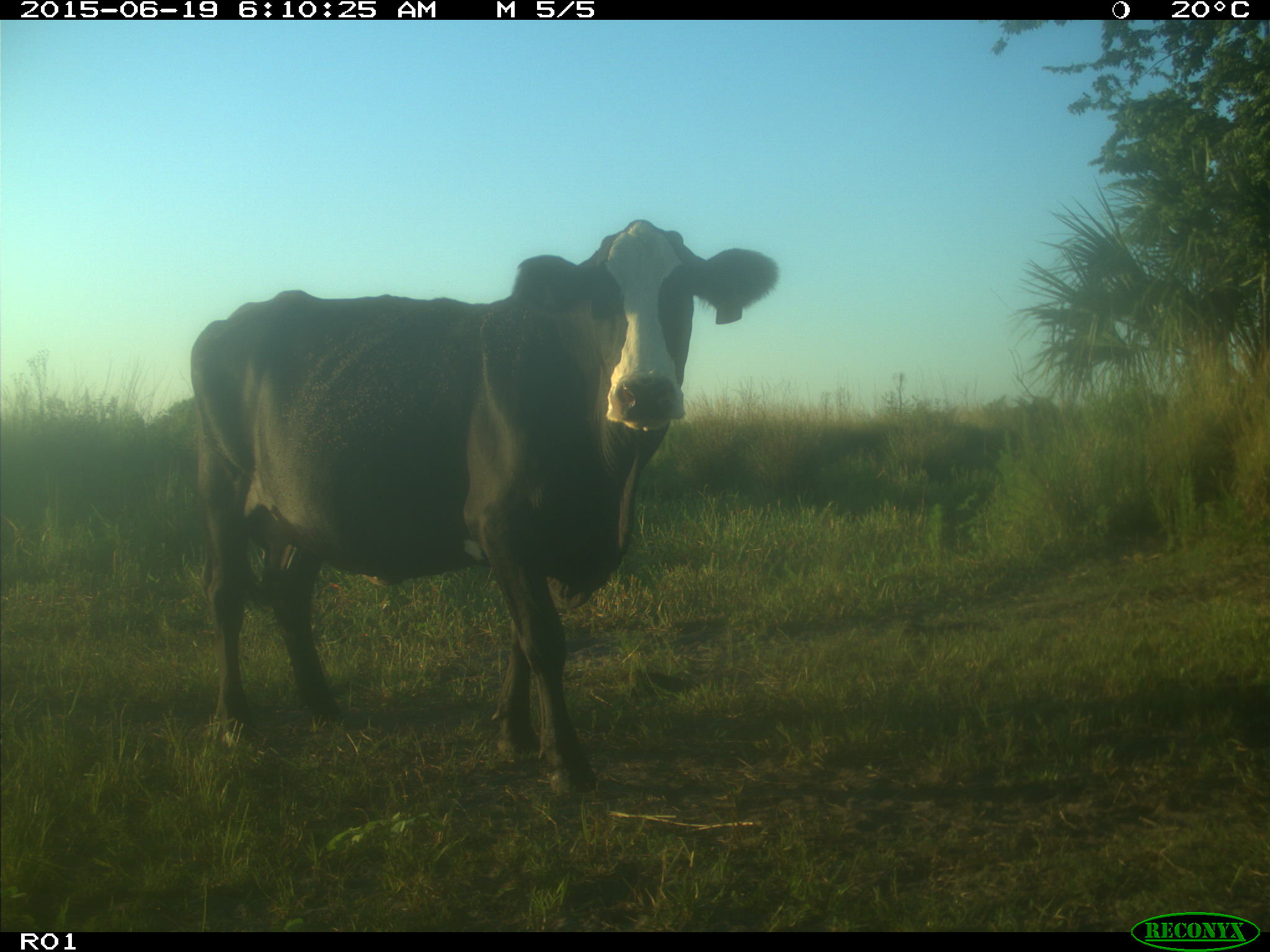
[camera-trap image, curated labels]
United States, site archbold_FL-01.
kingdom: Animalia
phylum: Chordata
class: Mammalia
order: Artiodactyla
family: Bovidae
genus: Bos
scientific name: Bos taurus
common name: domestic cow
Bos taurus (domestic cow).